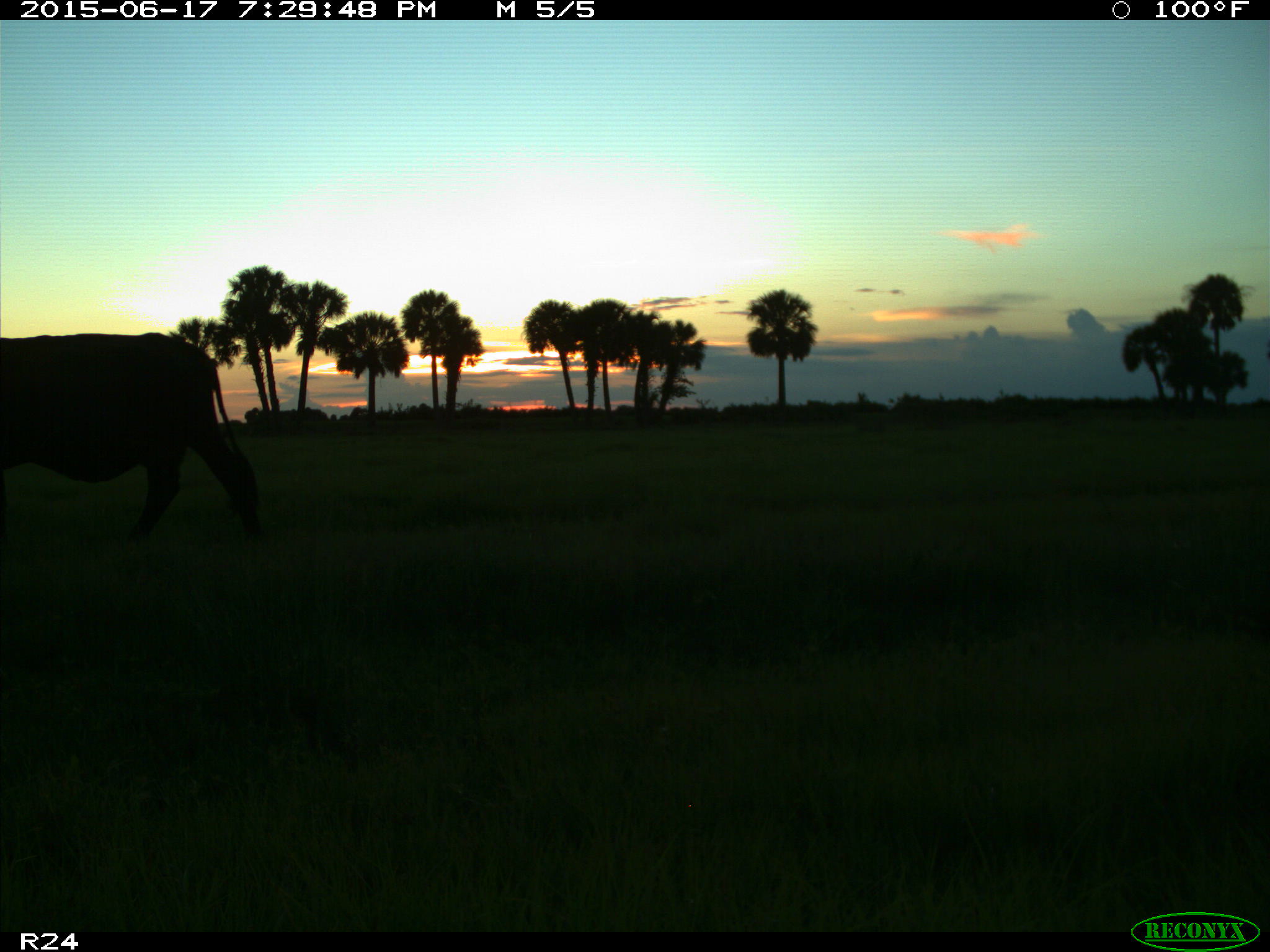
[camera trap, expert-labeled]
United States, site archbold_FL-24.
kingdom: Animalia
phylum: Chordata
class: Mammalia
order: Artiodactyla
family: Bovidae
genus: Bos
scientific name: Bos taurus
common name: domestic cow